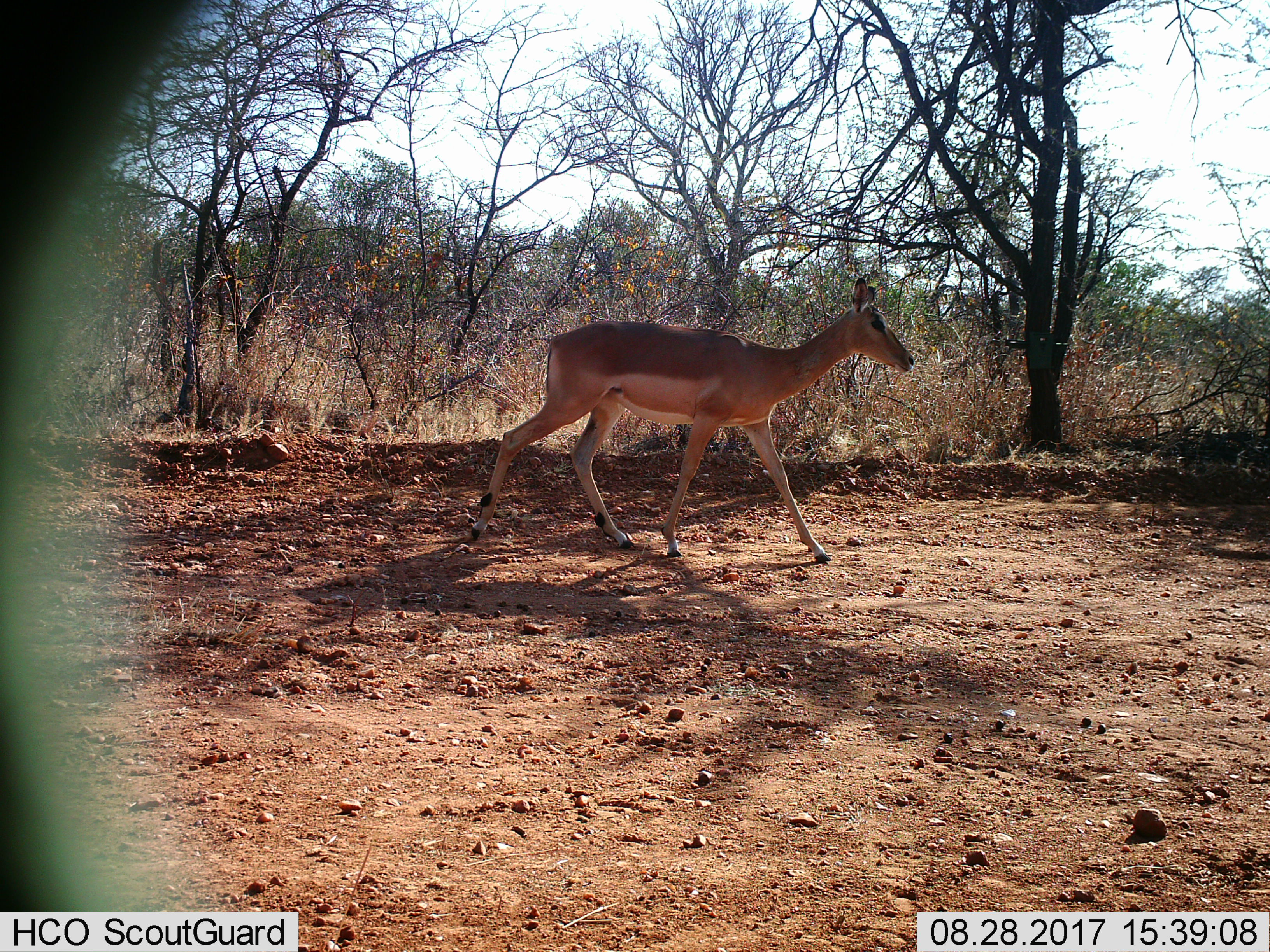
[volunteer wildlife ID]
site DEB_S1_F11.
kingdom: Animalia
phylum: Chordata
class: Mammalia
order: Artiodactyla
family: Bovidae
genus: Aepyceros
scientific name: Aepyceros melampus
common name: impala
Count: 1.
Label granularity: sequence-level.